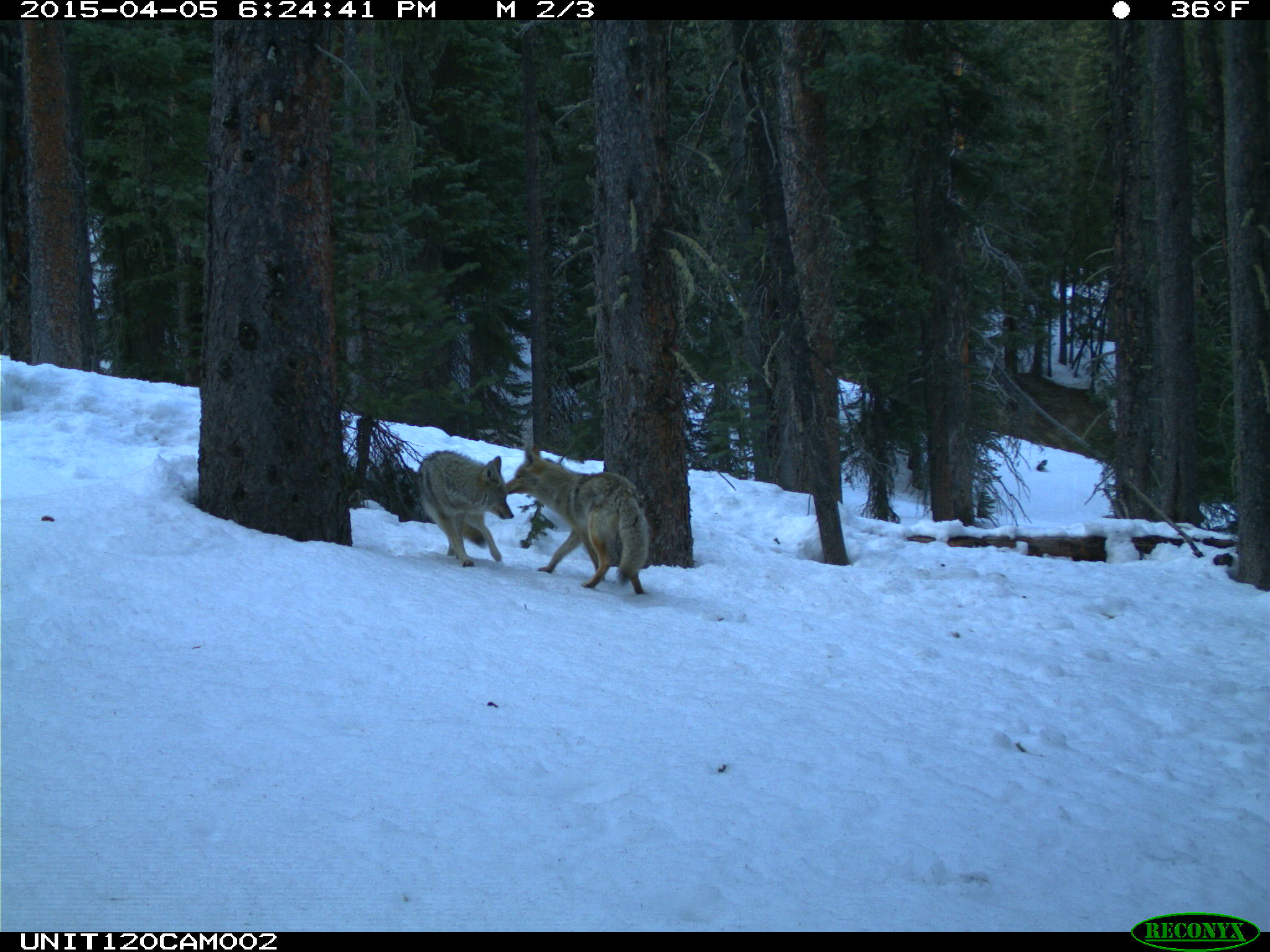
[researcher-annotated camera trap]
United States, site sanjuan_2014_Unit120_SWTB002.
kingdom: Animalia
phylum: Chordata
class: Mammalia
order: Carnivora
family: Canidae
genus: Canis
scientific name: Canis latrans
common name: coyote